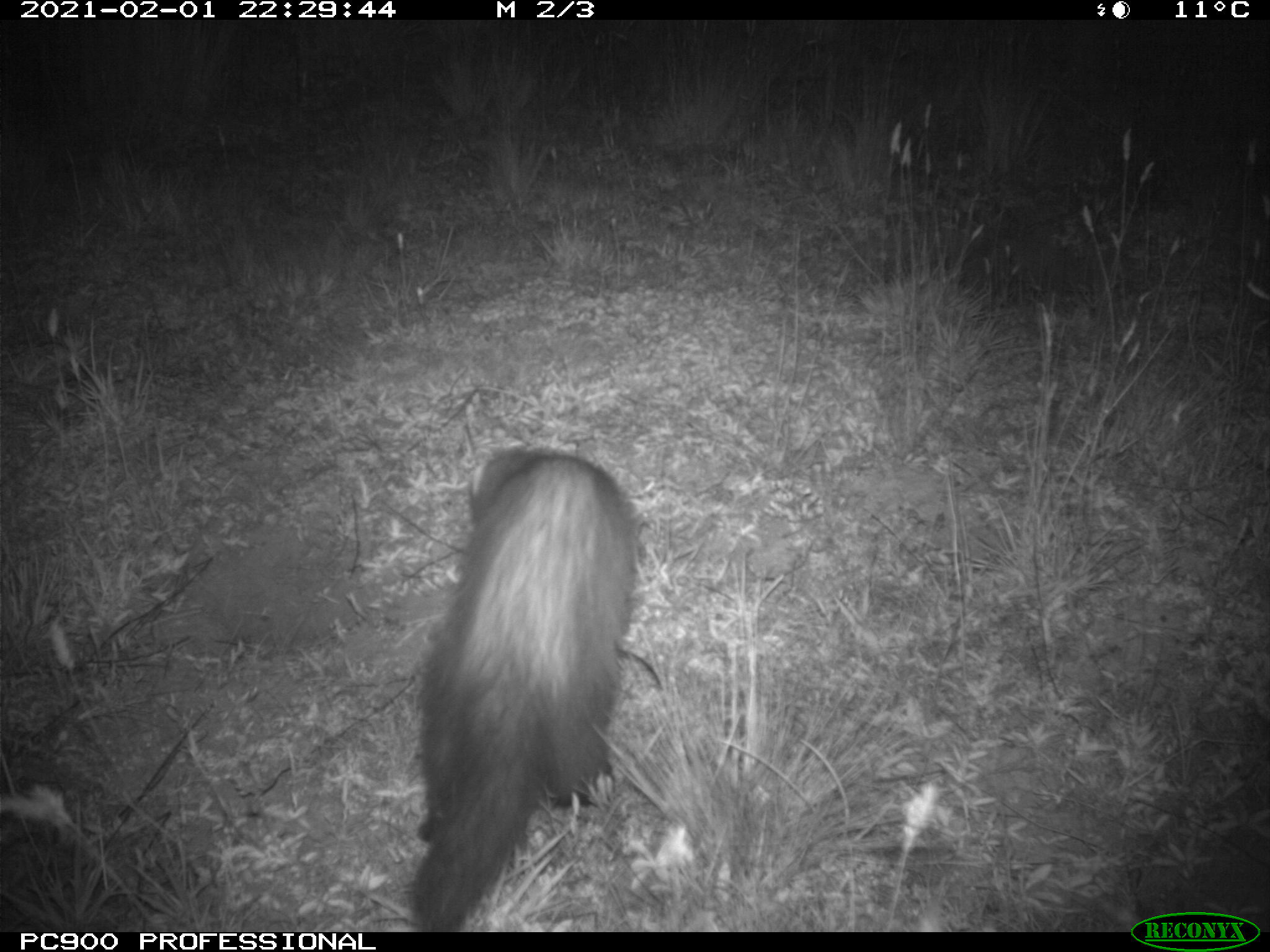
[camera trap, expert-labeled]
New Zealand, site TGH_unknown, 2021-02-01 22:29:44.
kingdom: Animalia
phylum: Chordata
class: Mammalia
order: Carnivora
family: Mustelidae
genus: Mustela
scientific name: Mustela furo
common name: ferret